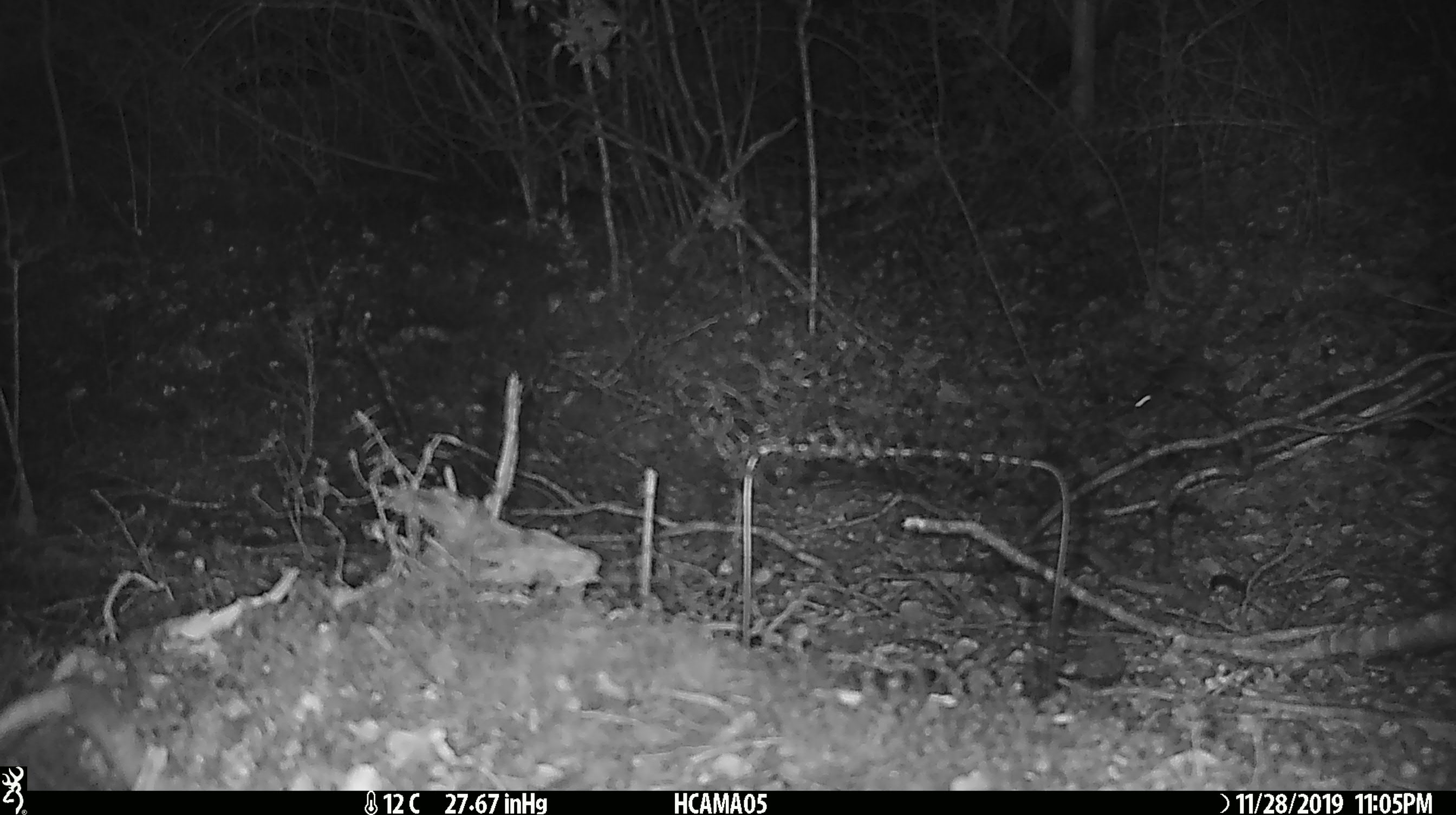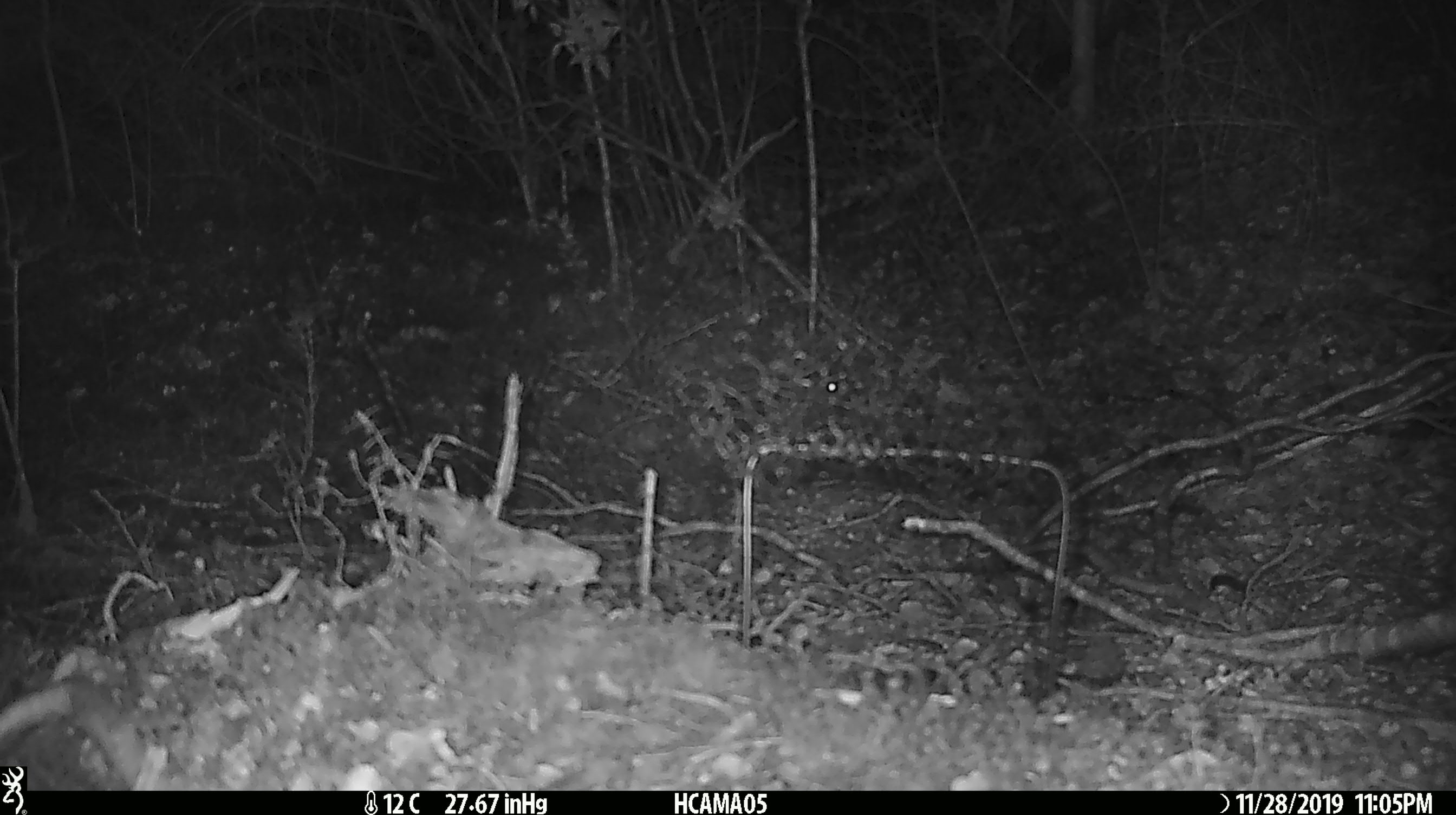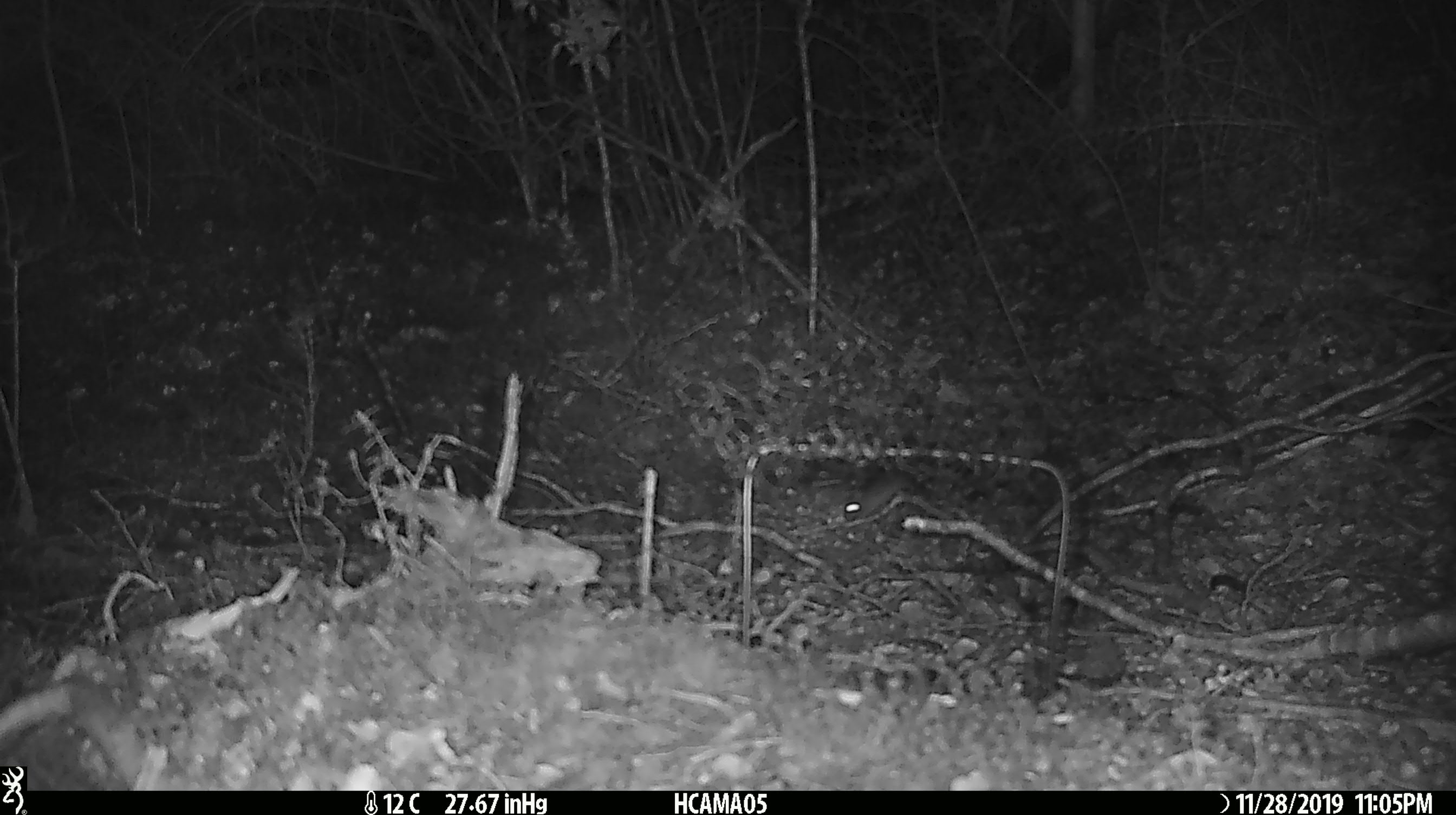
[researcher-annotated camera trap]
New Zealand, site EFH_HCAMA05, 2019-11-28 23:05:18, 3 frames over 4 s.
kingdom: Animalia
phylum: Chordata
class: Mammalia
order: Rodentia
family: Muridae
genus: Mus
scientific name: Mus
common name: mouse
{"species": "mouse (Mus)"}